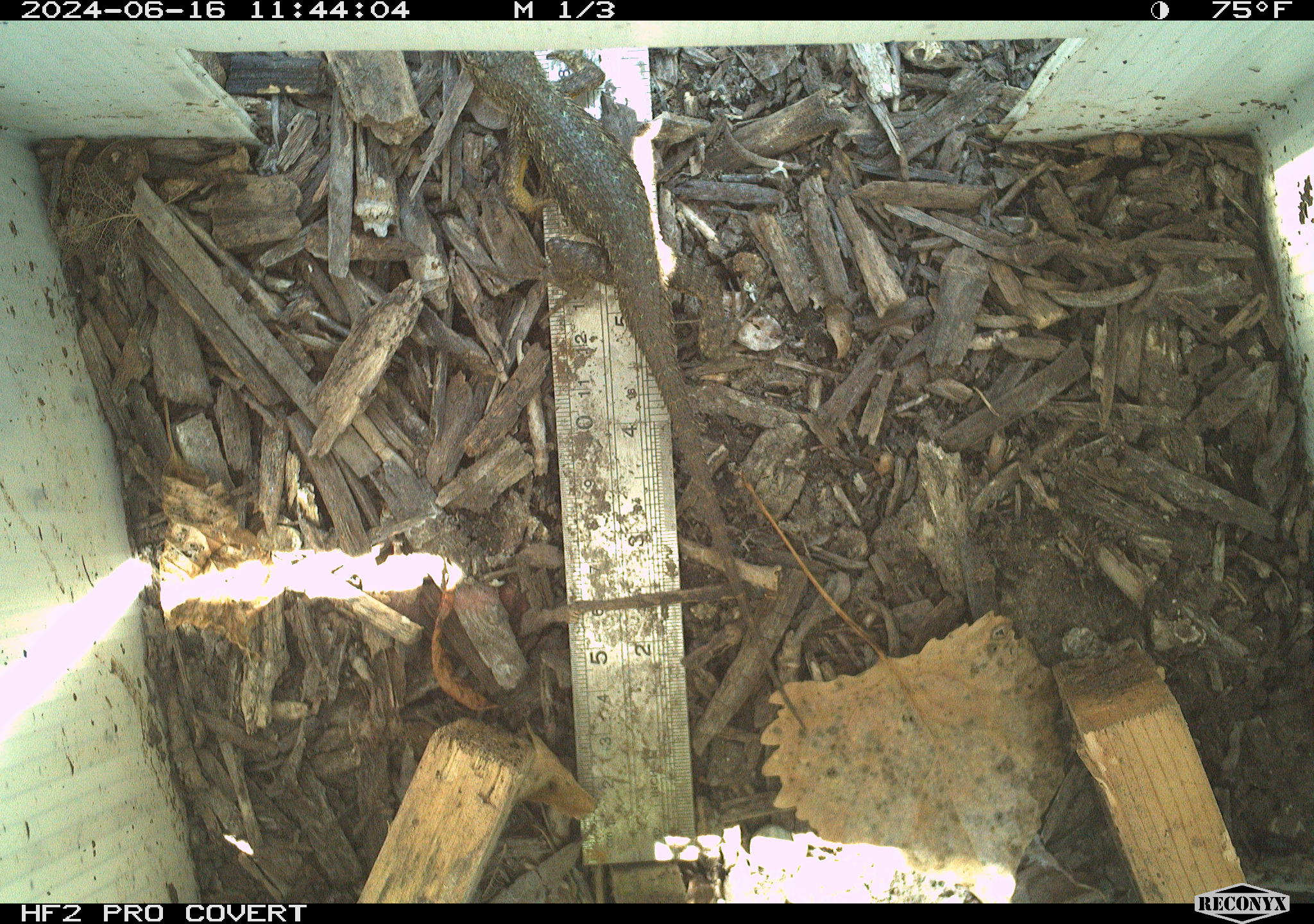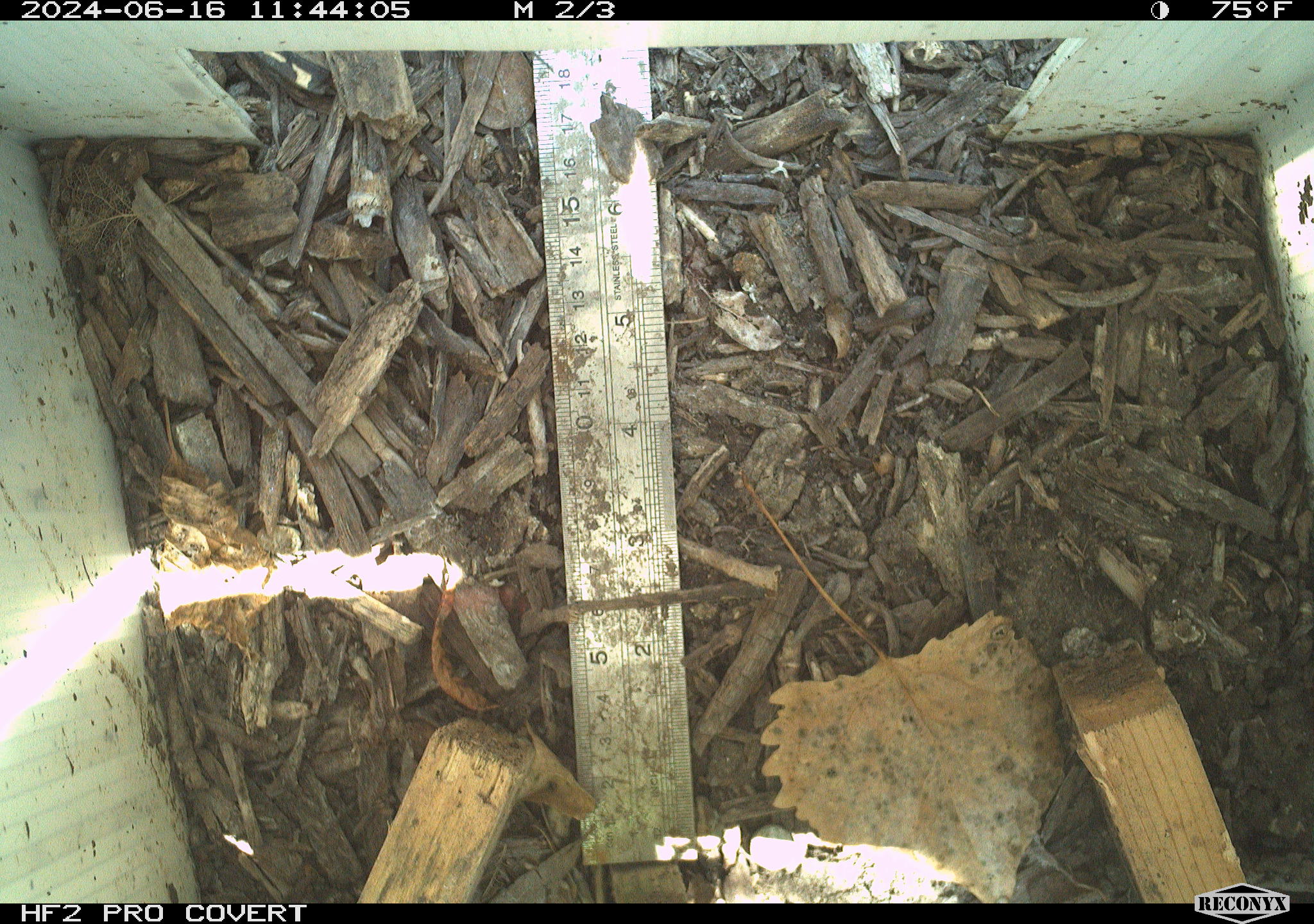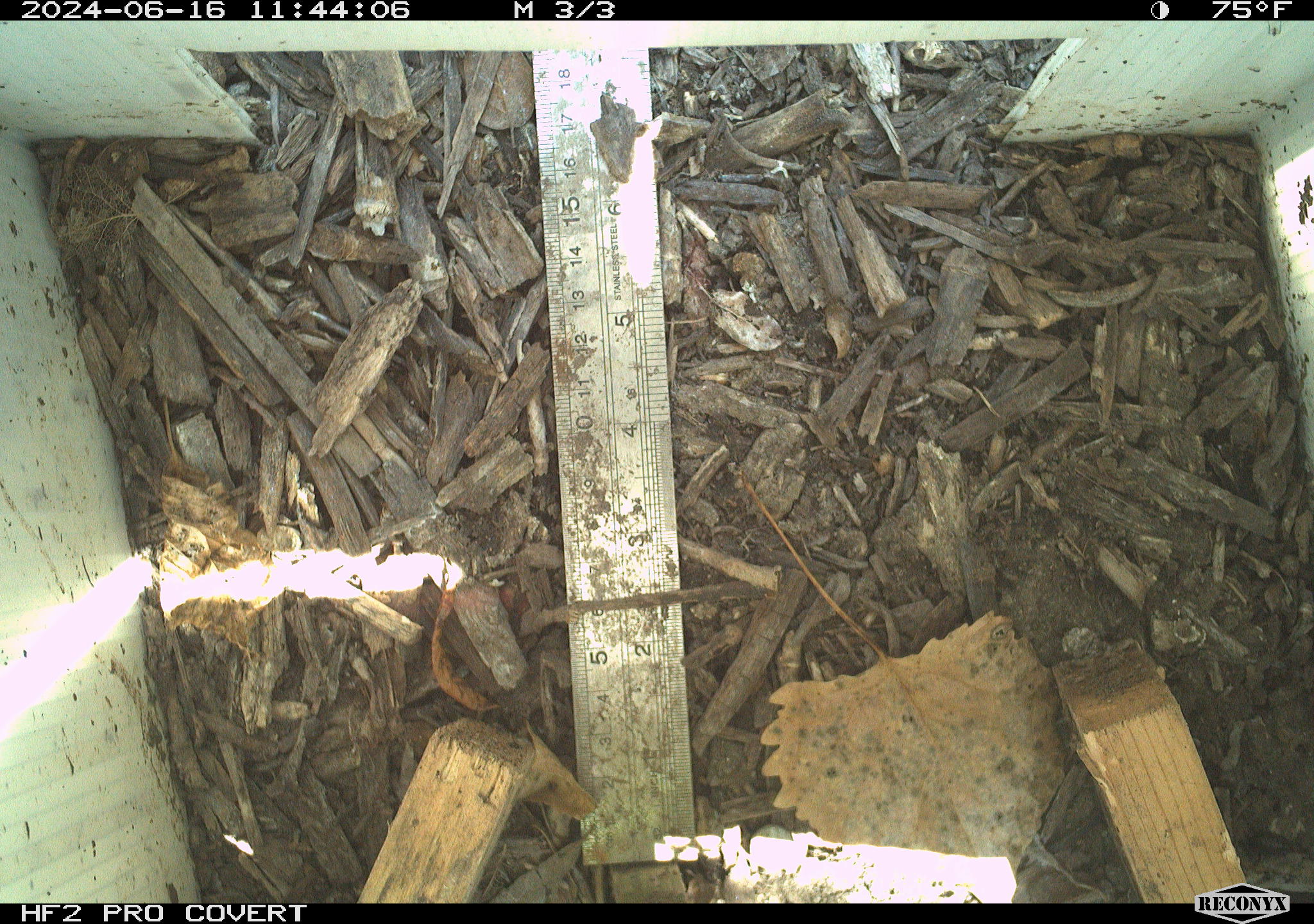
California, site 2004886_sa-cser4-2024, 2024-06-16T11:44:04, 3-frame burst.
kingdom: Animalia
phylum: Chordata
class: Reptilia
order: Squamata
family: Phrynosomatidae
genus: Sceloporus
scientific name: Sceloporus occidentalis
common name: western fence lizard